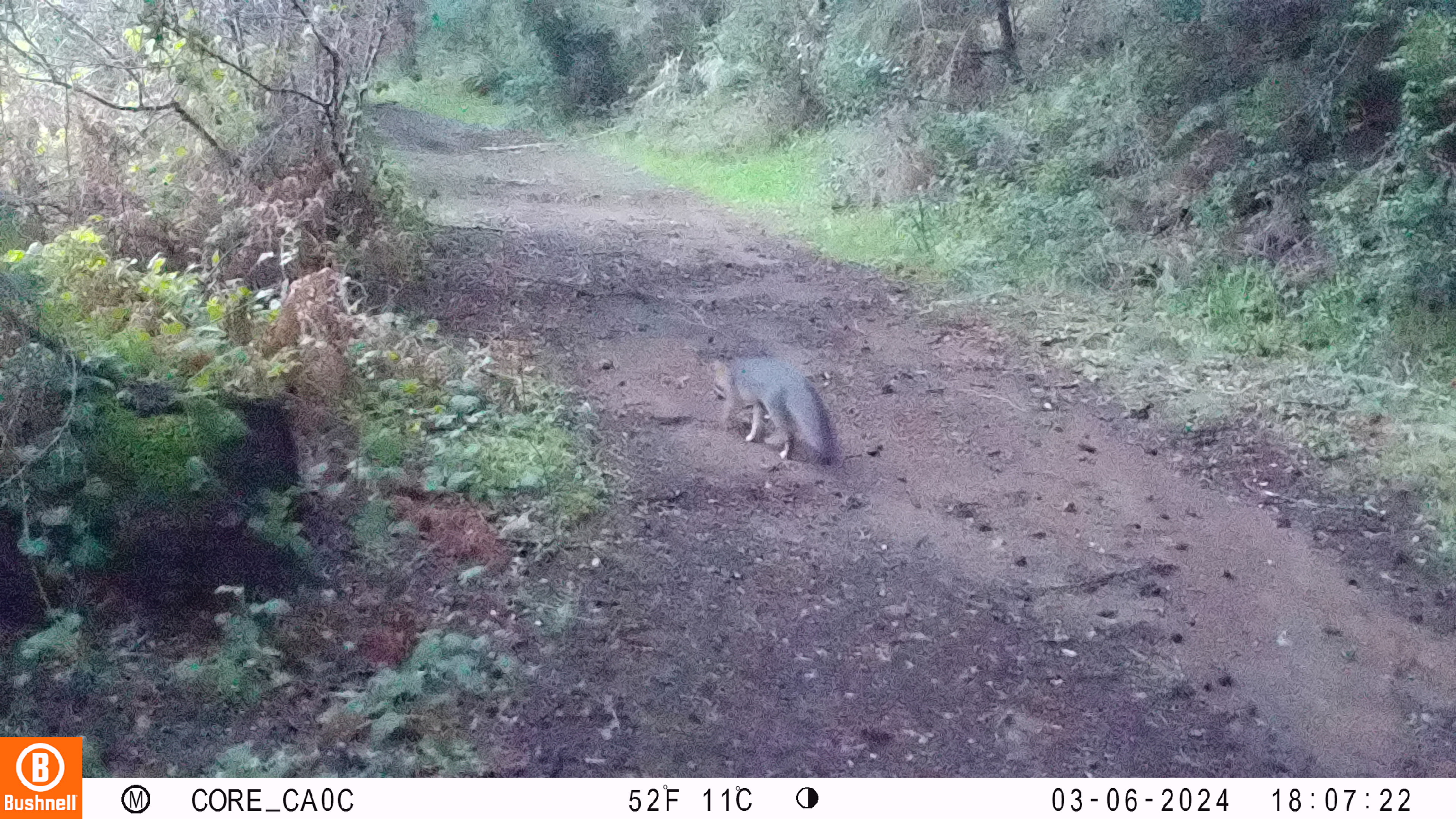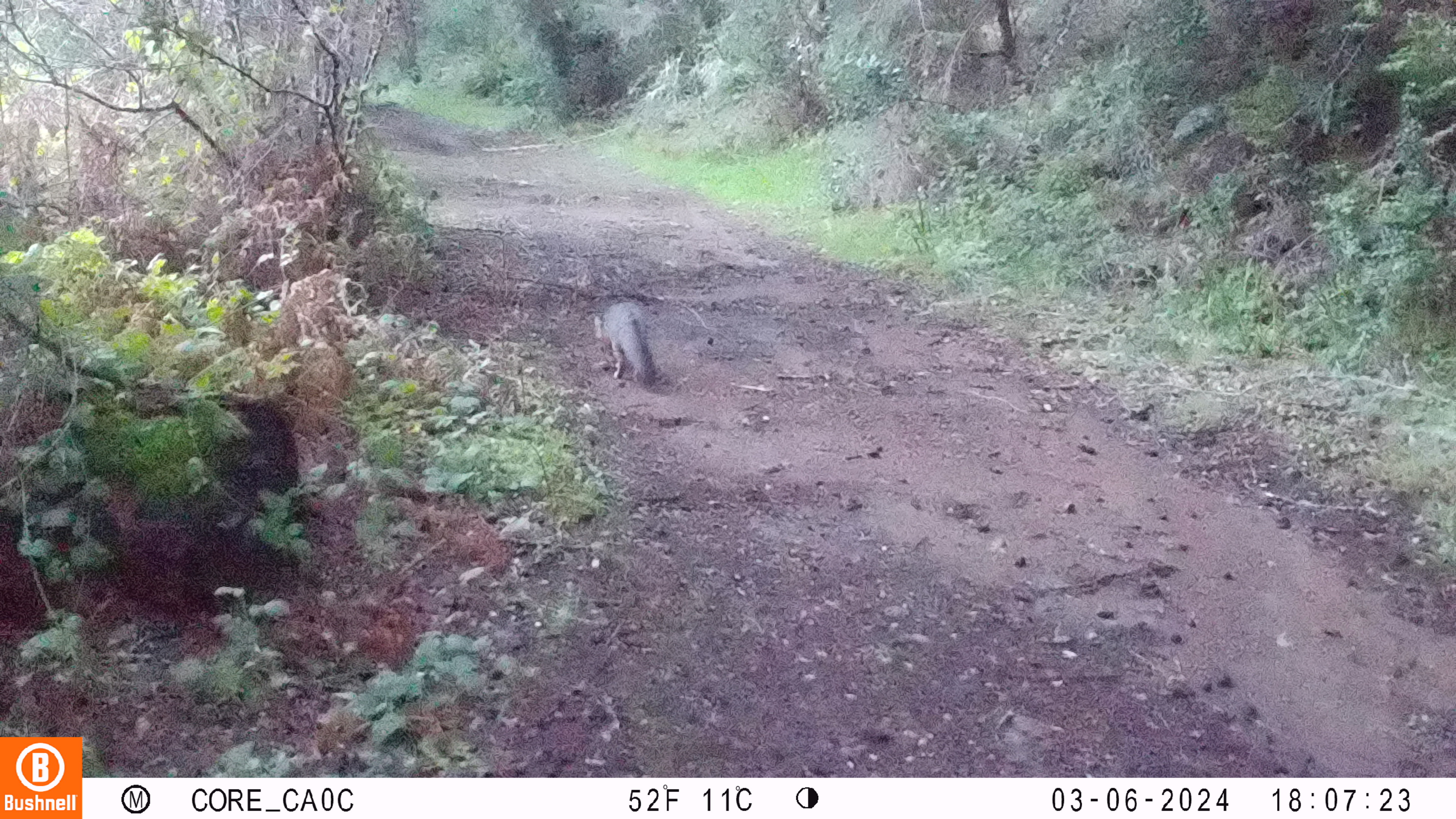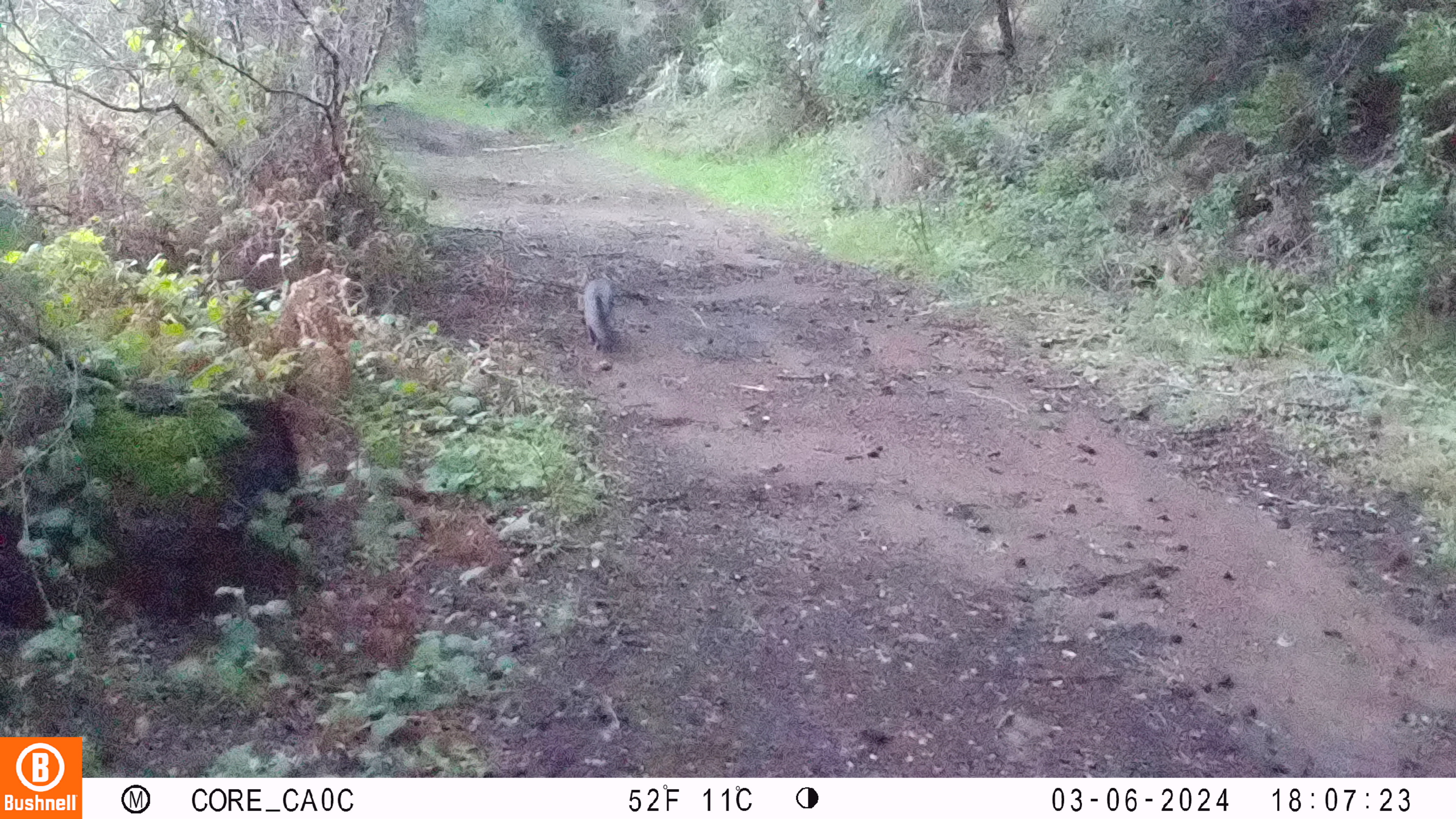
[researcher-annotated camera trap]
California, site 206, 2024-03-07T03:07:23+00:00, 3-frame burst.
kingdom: Animalia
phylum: Chordata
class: Mammalia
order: Carnivora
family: Canidae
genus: Urocyon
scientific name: Urocyon cinereoargenteus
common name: gray fox